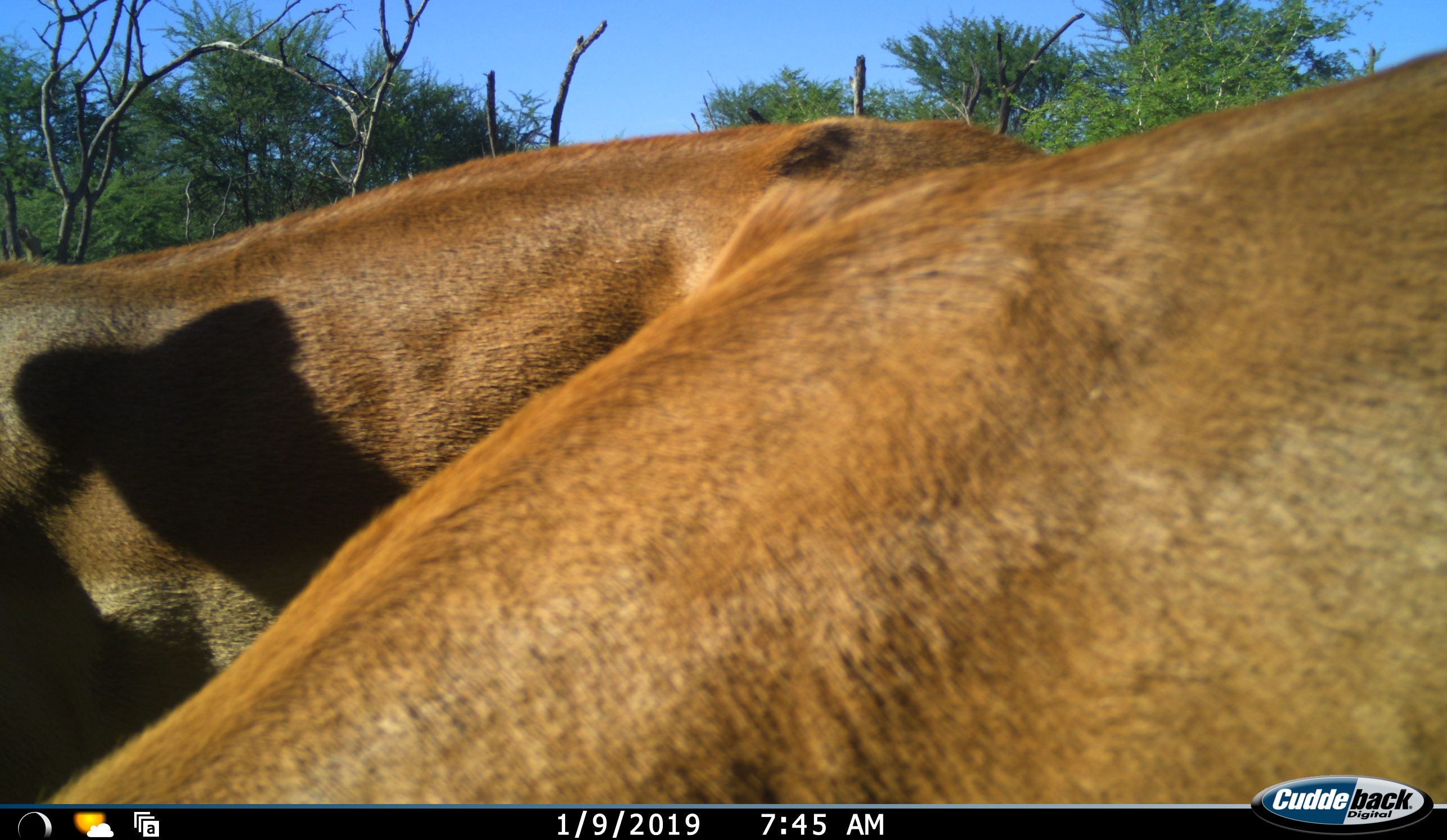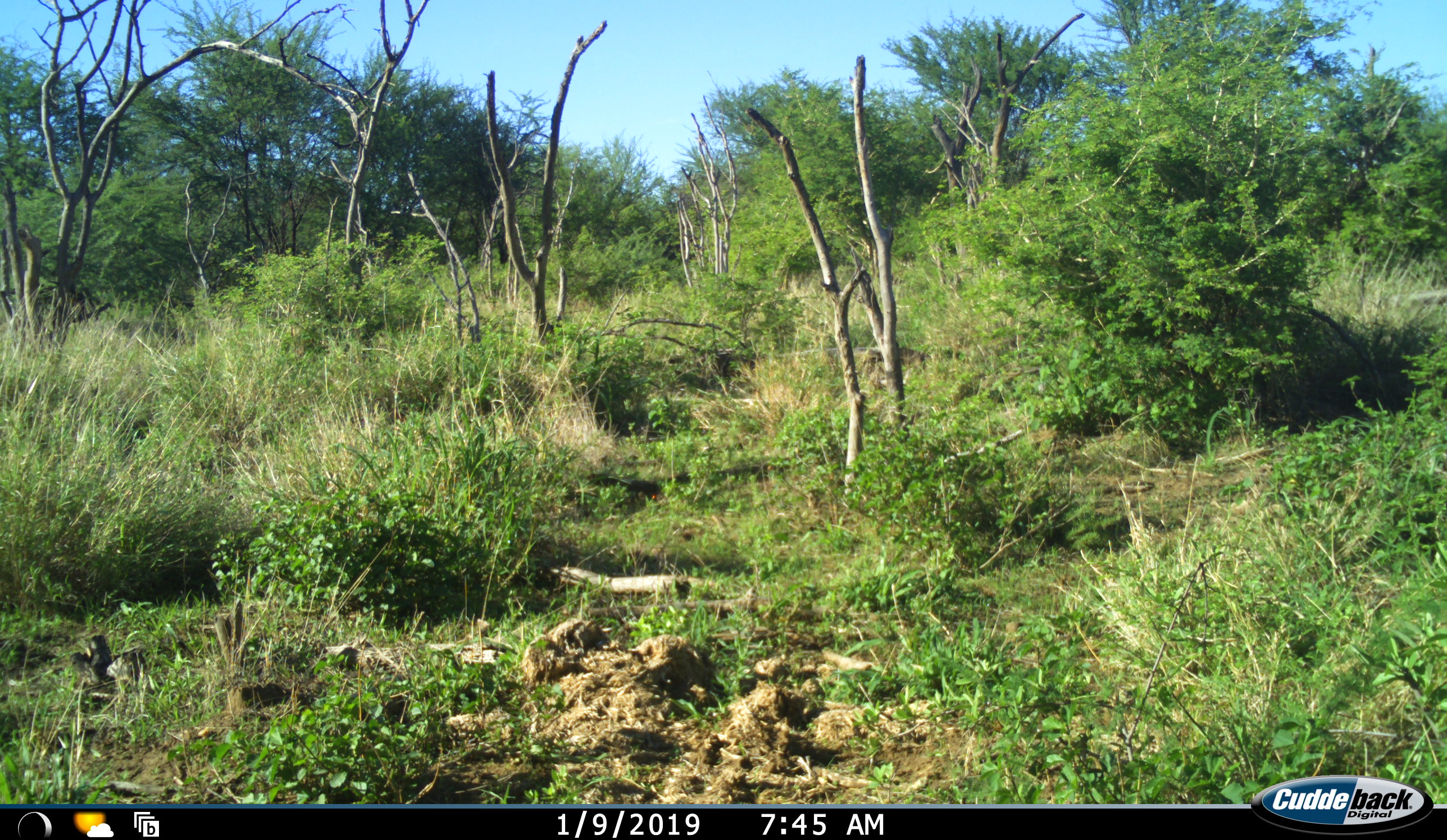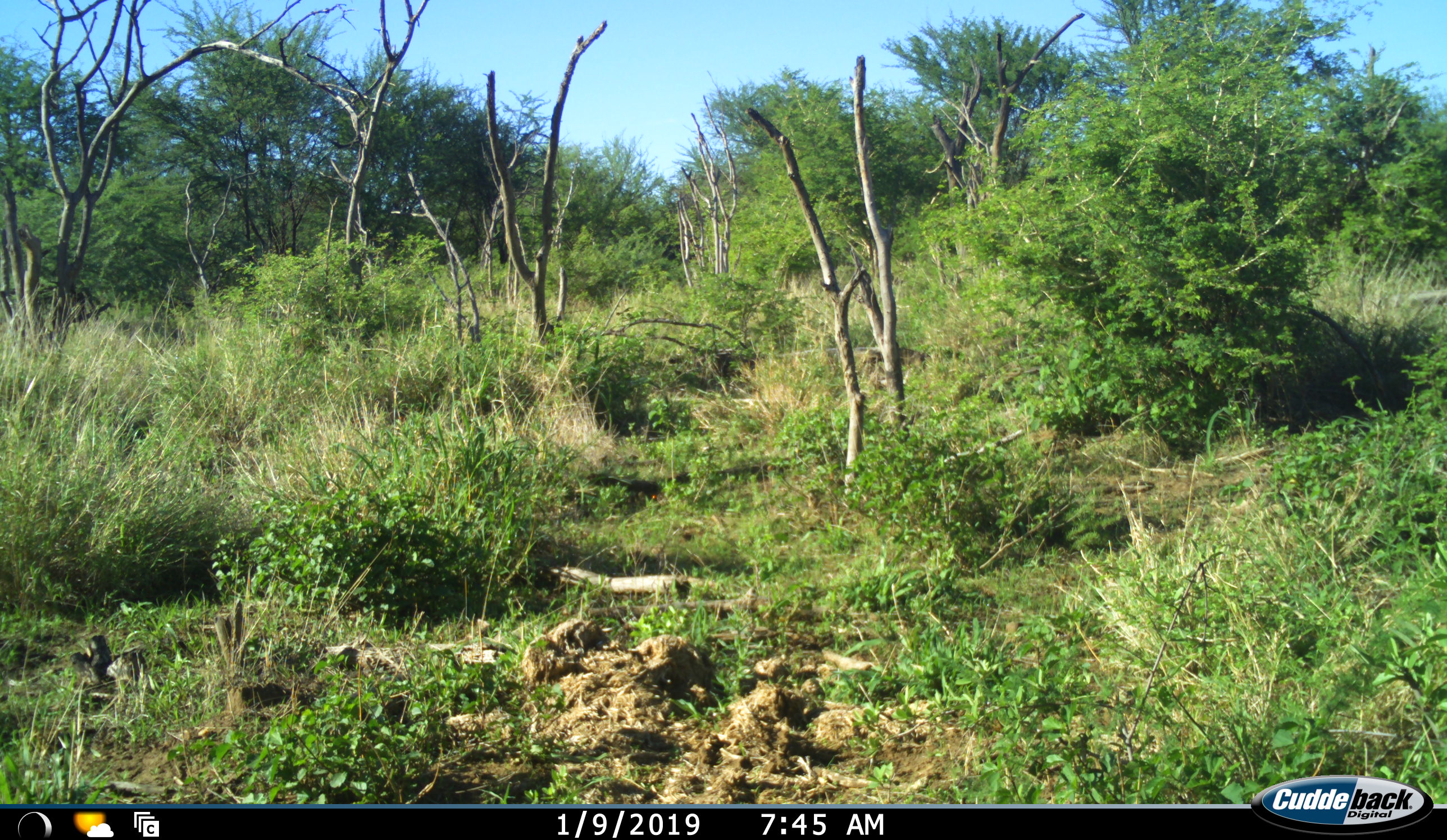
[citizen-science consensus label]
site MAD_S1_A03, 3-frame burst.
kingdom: Animalia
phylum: Chordata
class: Mammalia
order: Artiodactyla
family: Bovidae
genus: Aepyceros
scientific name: Aepyceros melampus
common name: impala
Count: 2.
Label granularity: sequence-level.